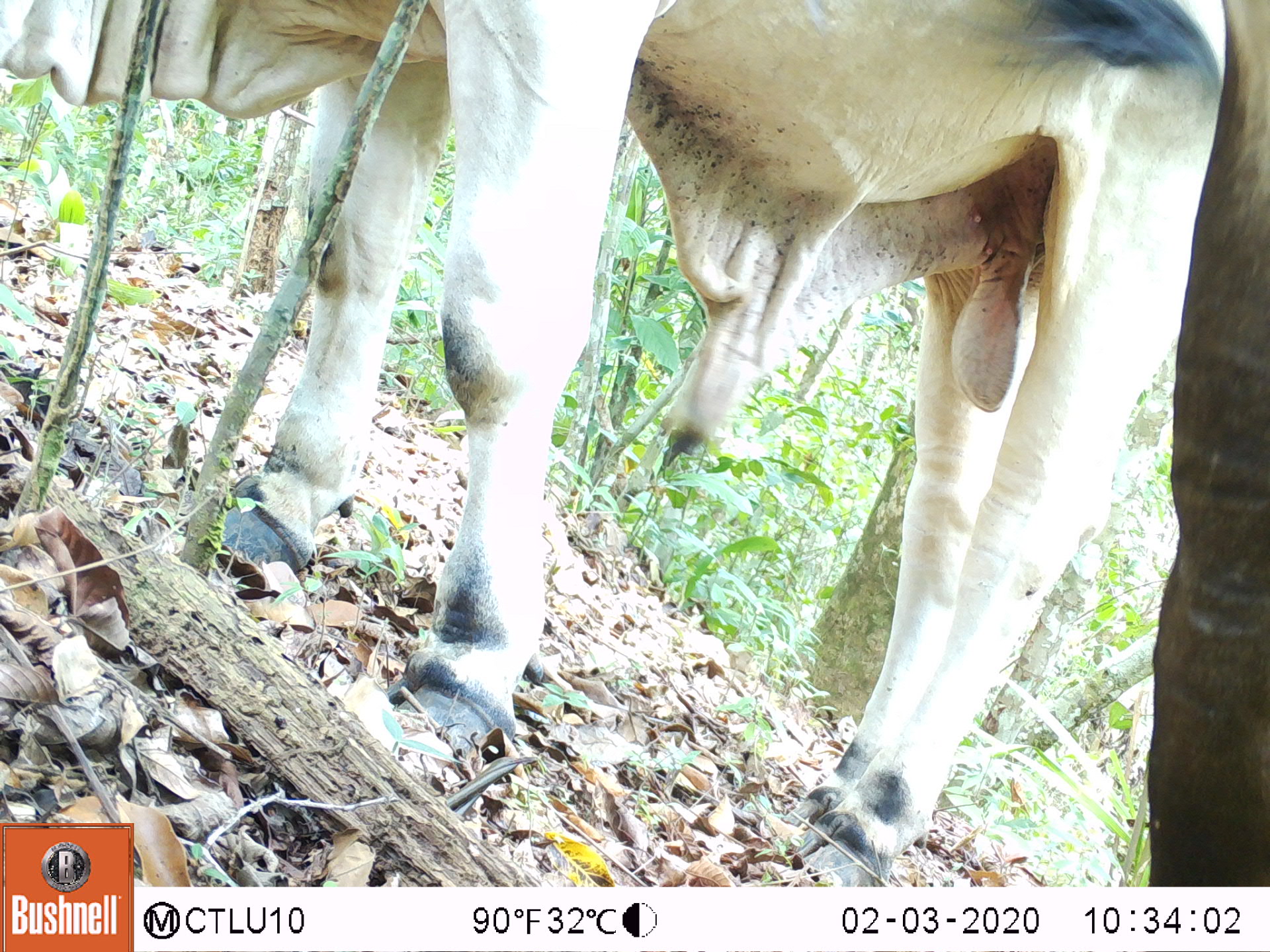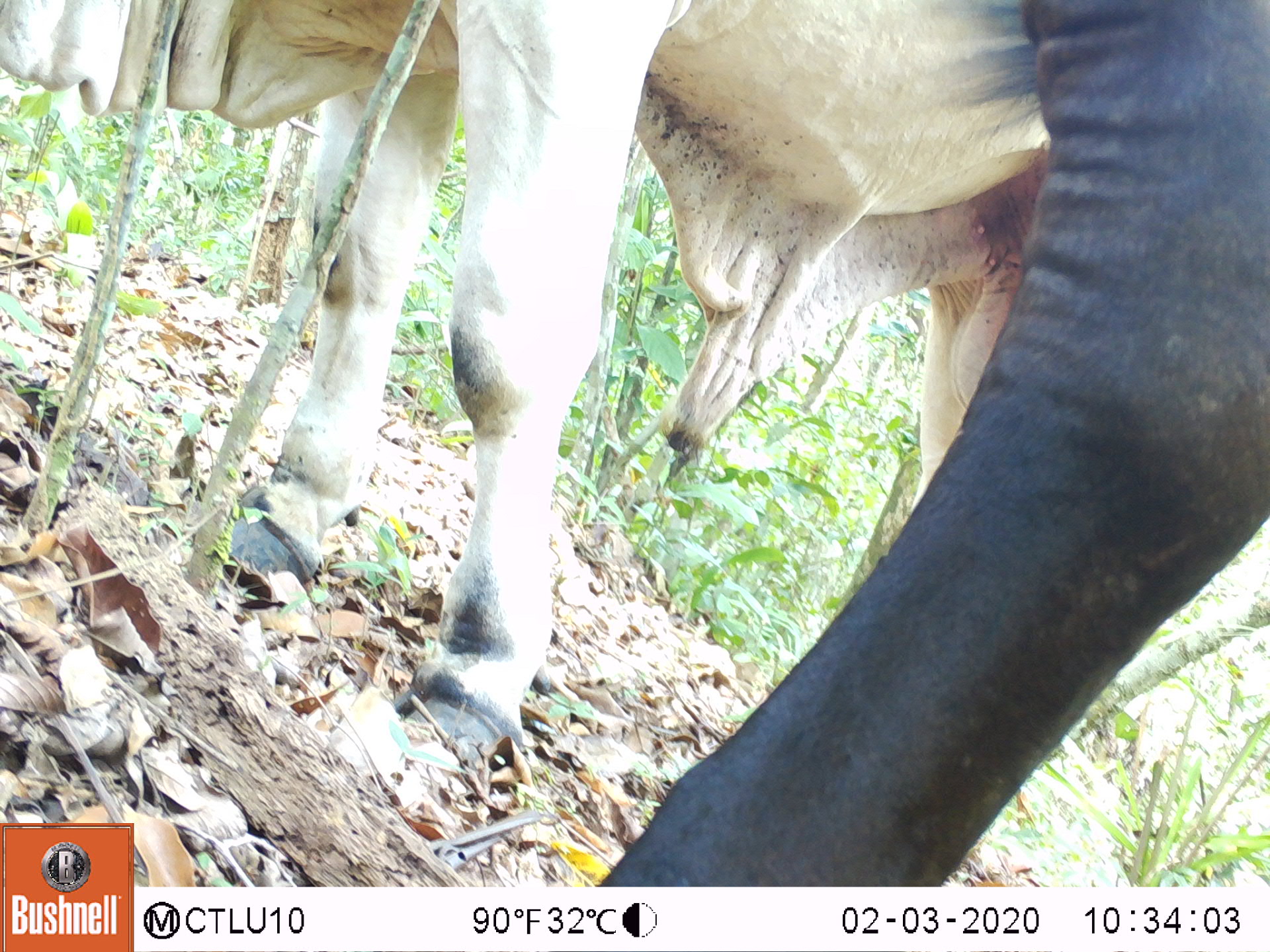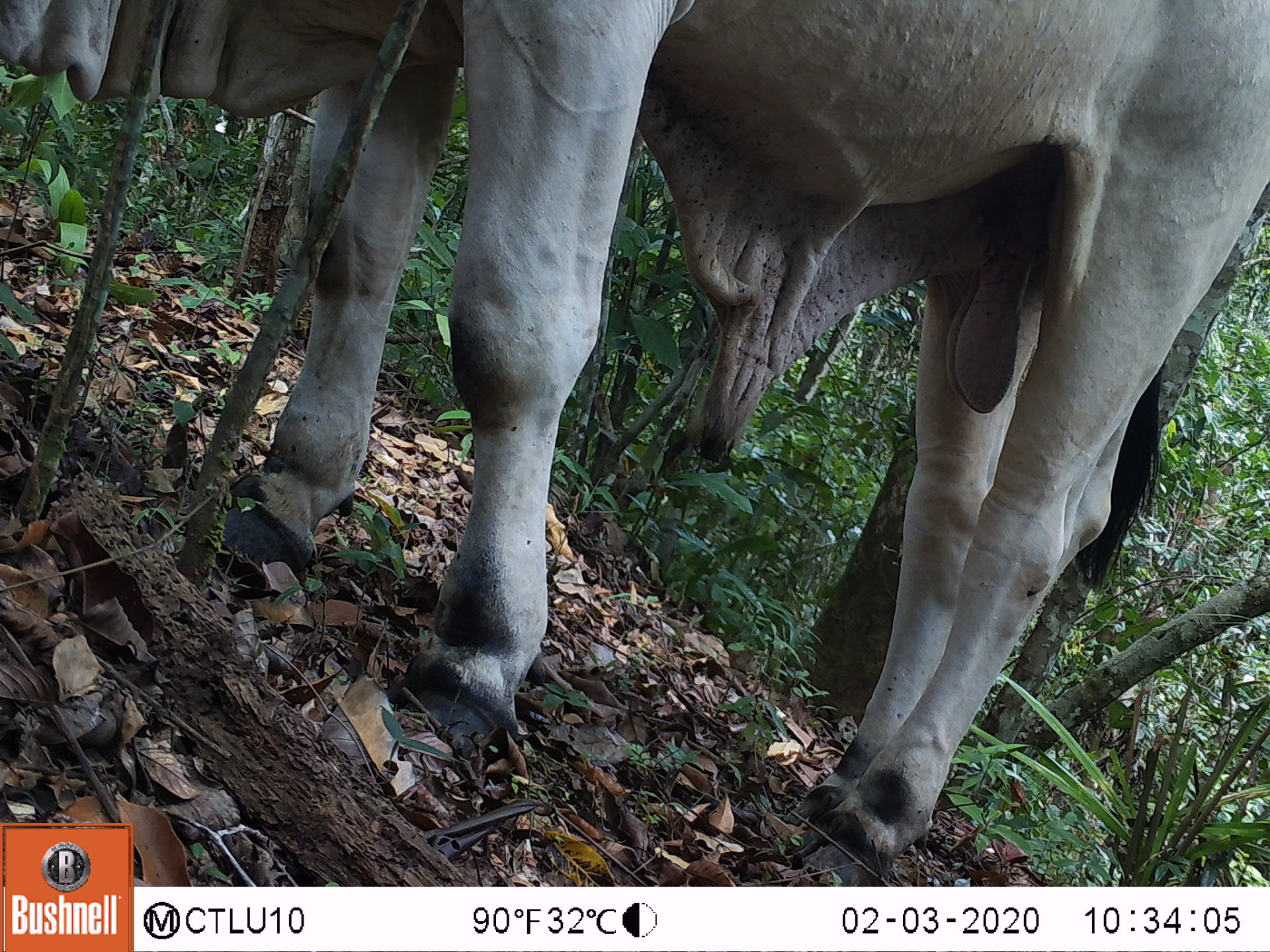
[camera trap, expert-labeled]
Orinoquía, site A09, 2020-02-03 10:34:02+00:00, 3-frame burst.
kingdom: Animalia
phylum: Chordata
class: Mammalia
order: Artiodactyla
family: Bovidae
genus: Bos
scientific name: Bos taurus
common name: cow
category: cattle